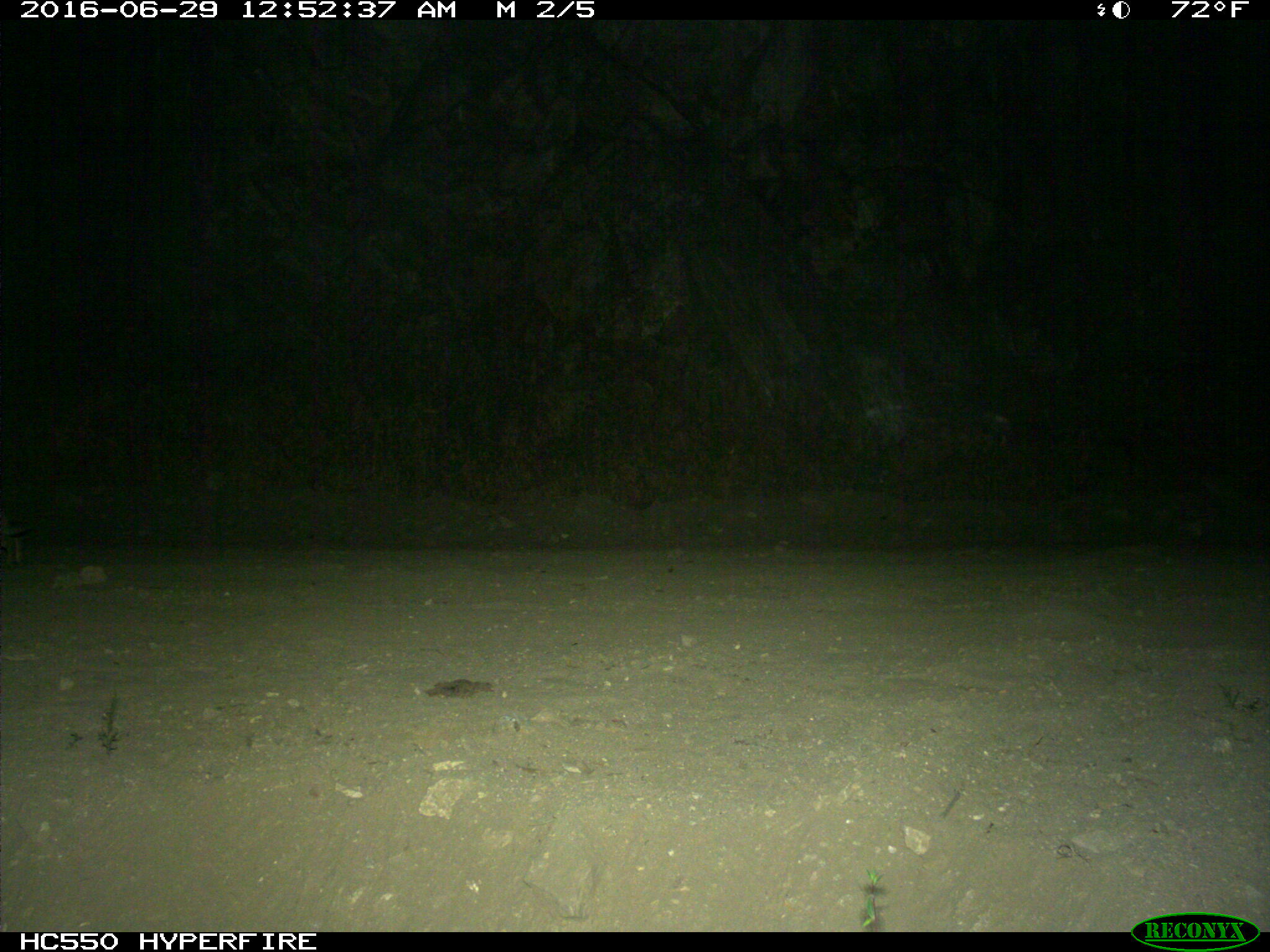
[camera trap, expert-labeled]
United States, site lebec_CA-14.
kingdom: Animalia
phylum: Chordata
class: Mammalia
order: Lagomorpha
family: Leporidae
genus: Lepus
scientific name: Lepus californicus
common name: black-tailed jackrabbit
Lepus californicus (black-tailed jackrabbit).